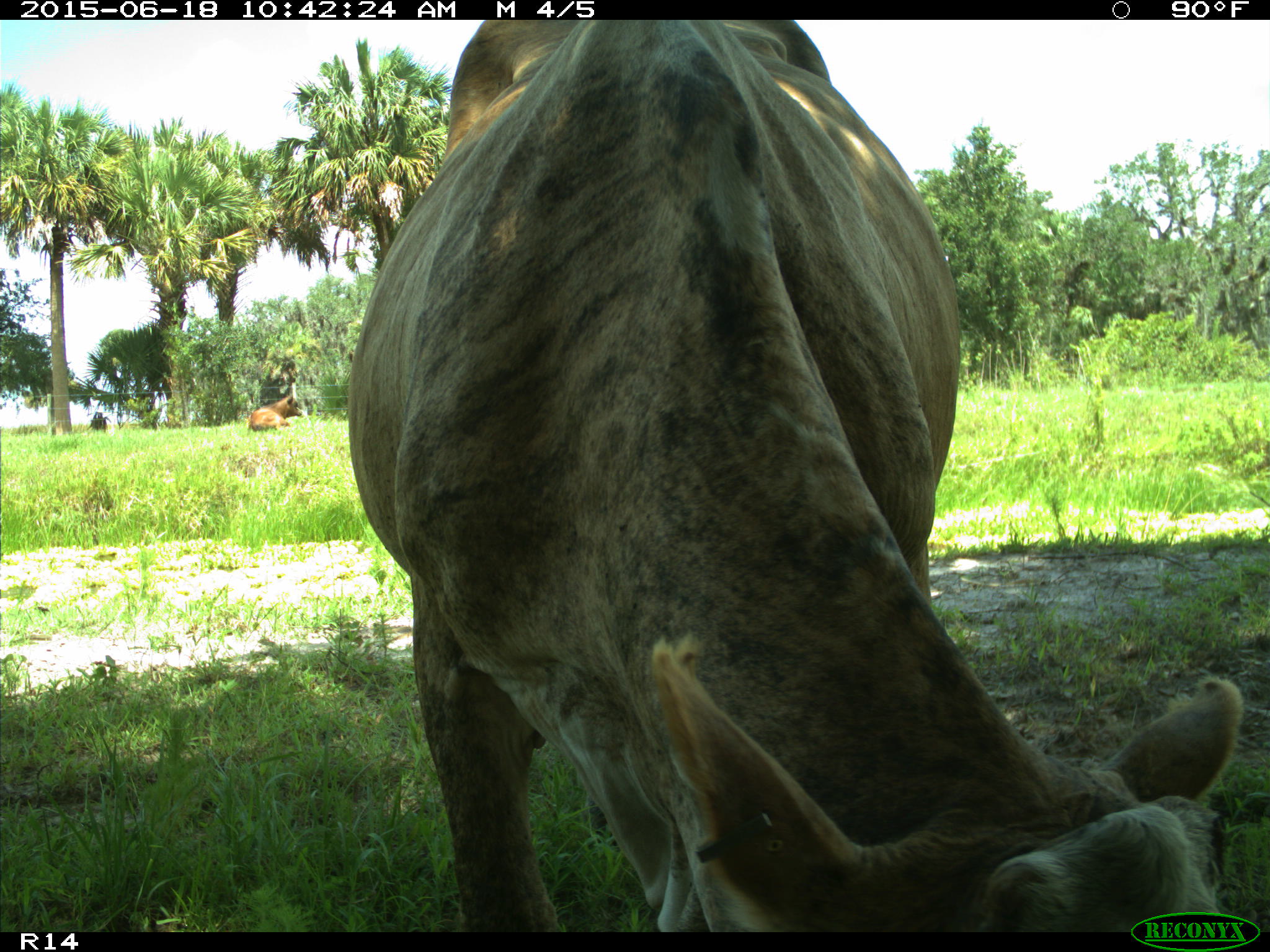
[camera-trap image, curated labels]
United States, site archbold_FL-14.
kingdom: Animalia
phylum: Chordata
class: Mammalia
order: Artiodactyla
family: Bovidae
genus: Bos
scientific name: Bos taurus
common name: domestic cow